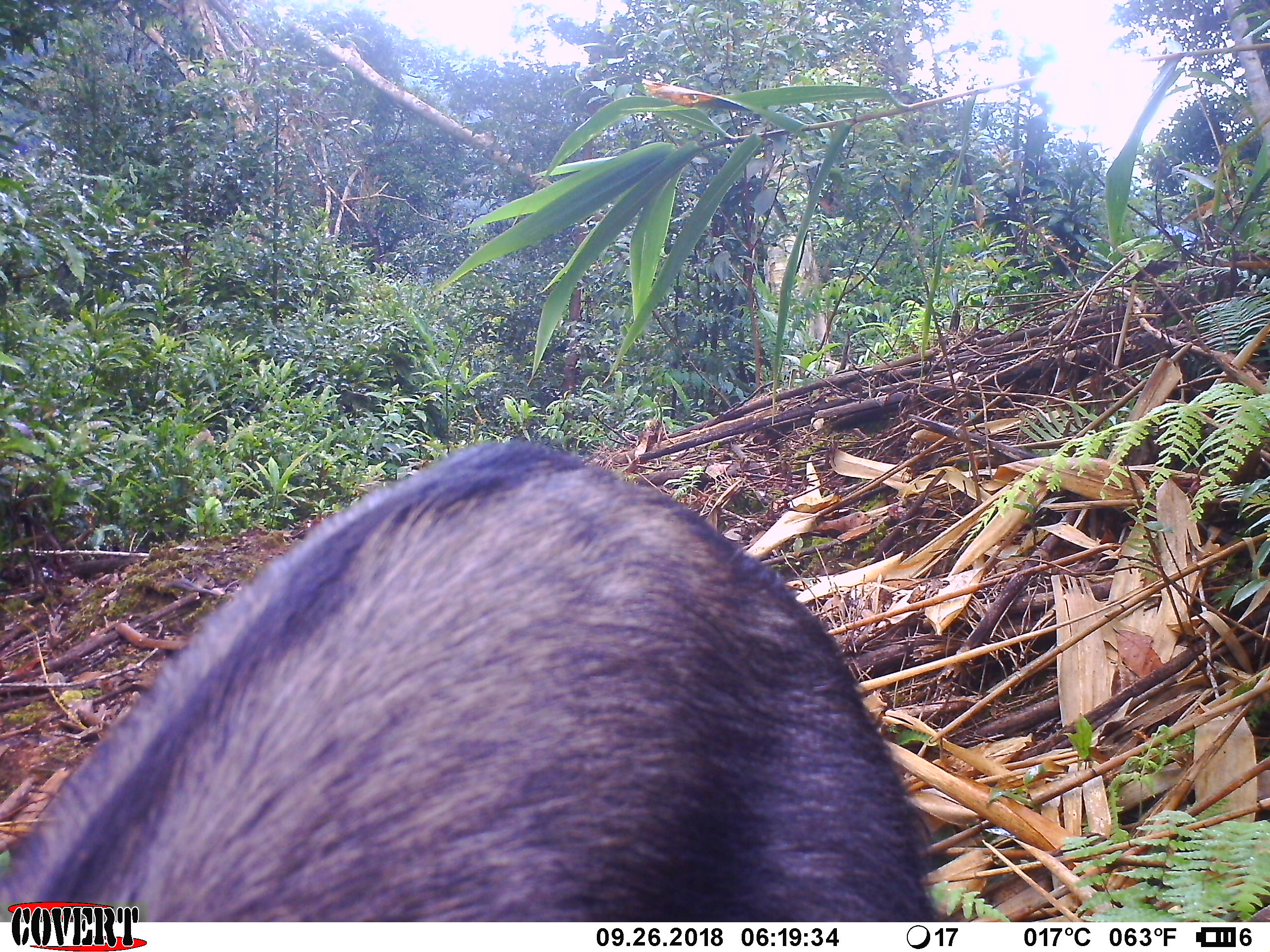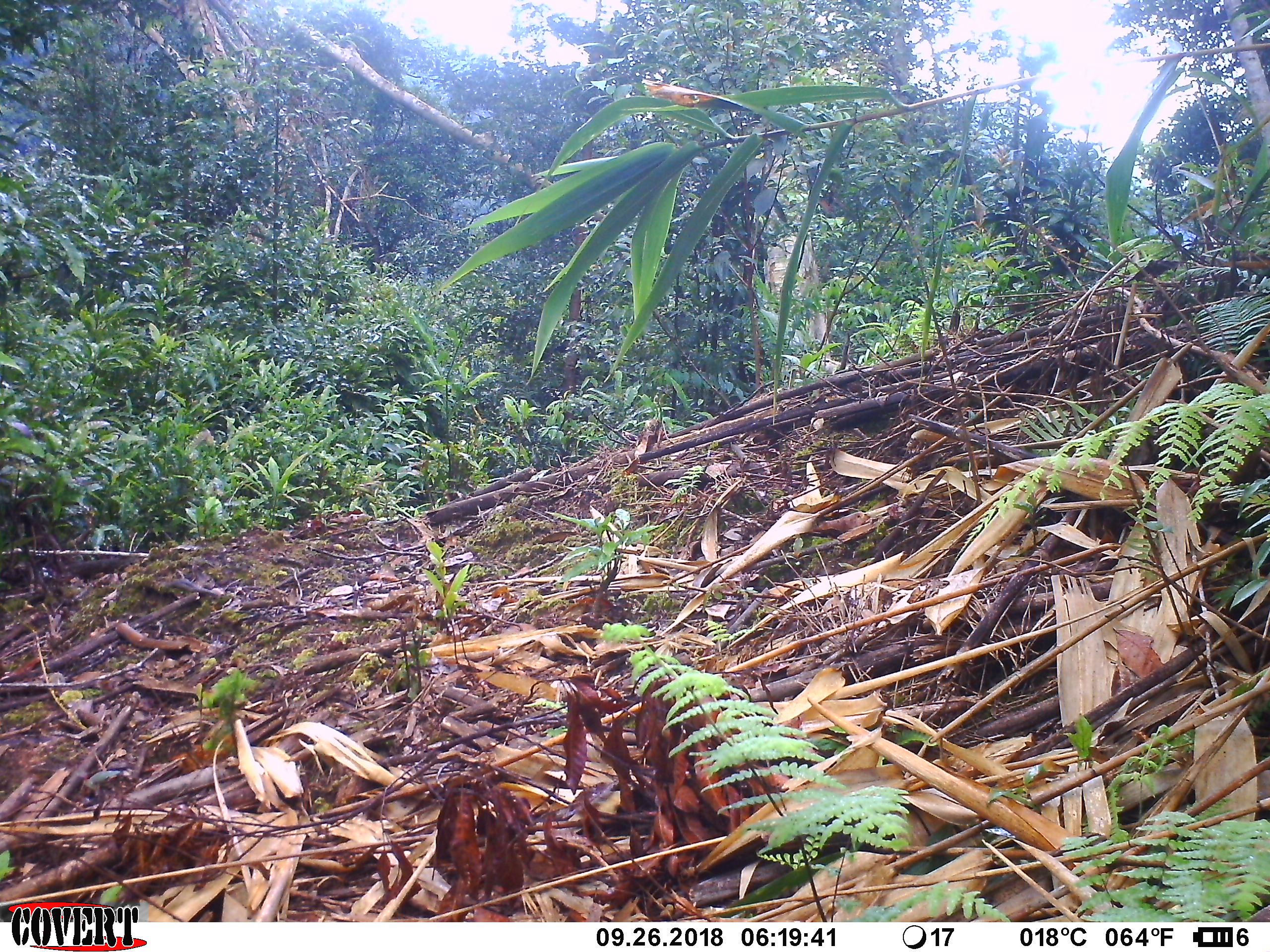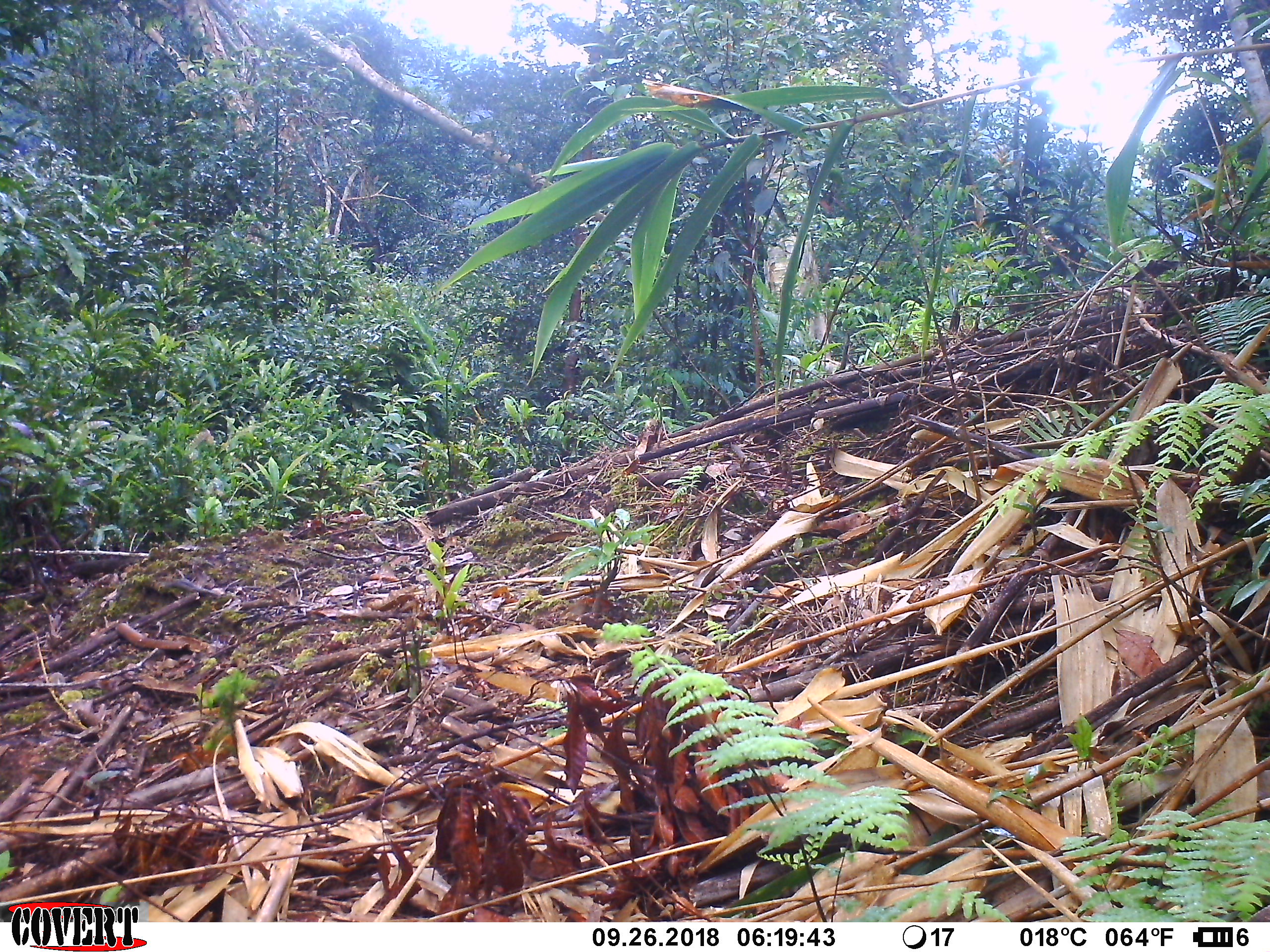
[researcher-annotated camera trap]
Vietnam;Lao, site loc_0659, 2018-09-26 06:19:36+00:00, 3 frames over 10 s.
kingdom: Animalia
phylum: Chordata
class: Mammalia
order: Artiodactyla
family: Bovidae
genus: Capricornis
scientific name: Capricornis sumatraensis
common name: chinese serow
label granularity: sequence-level